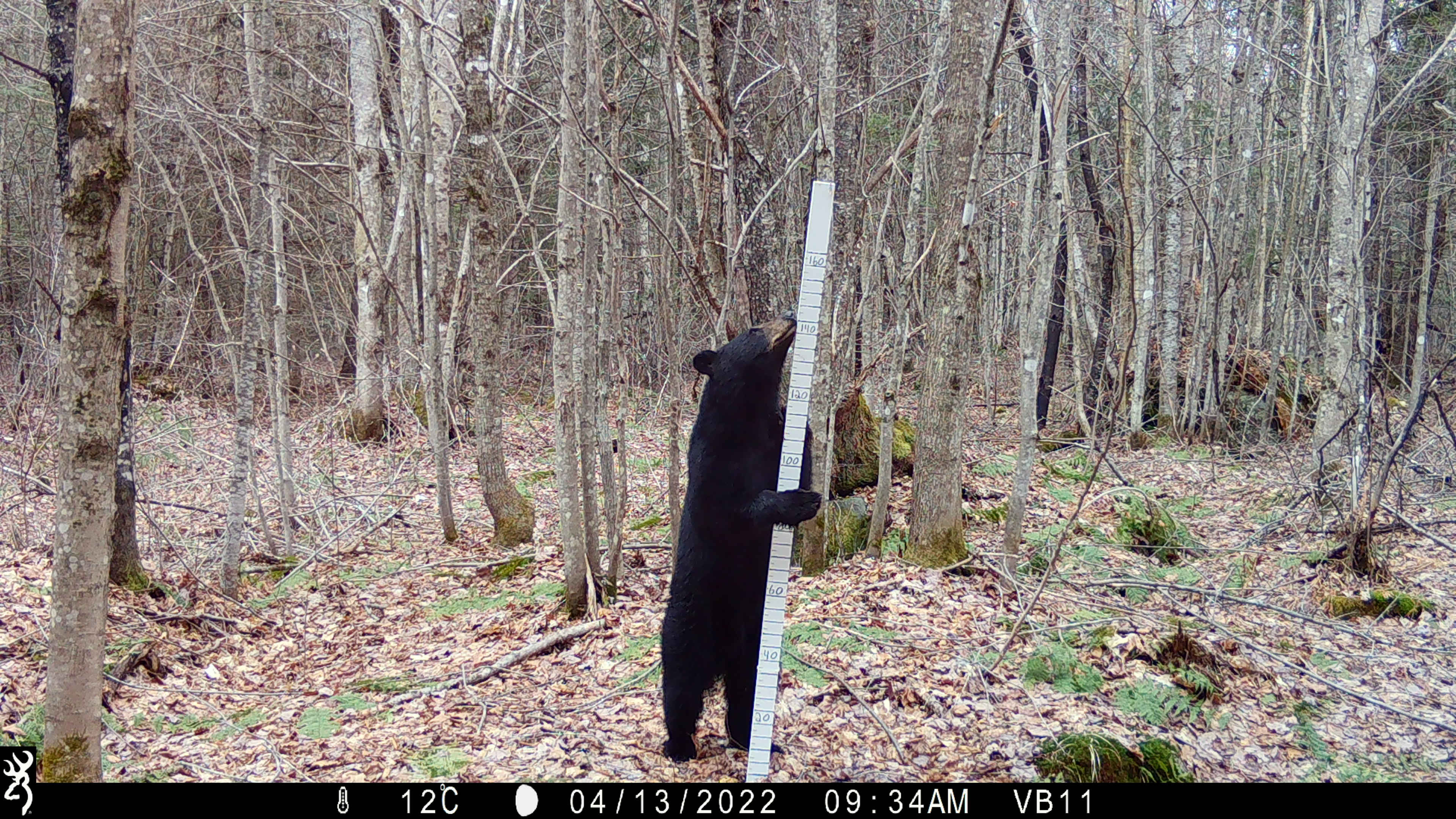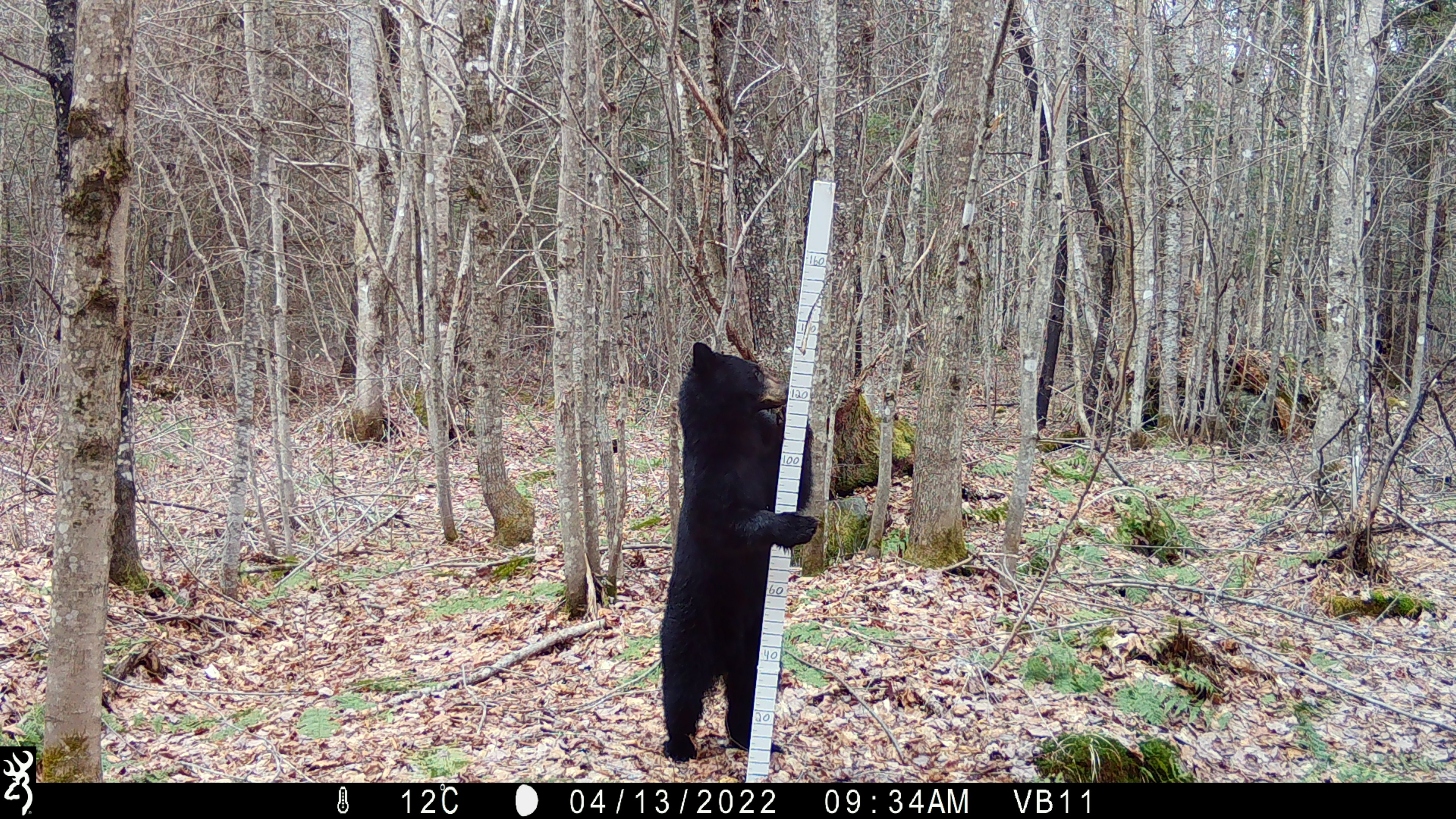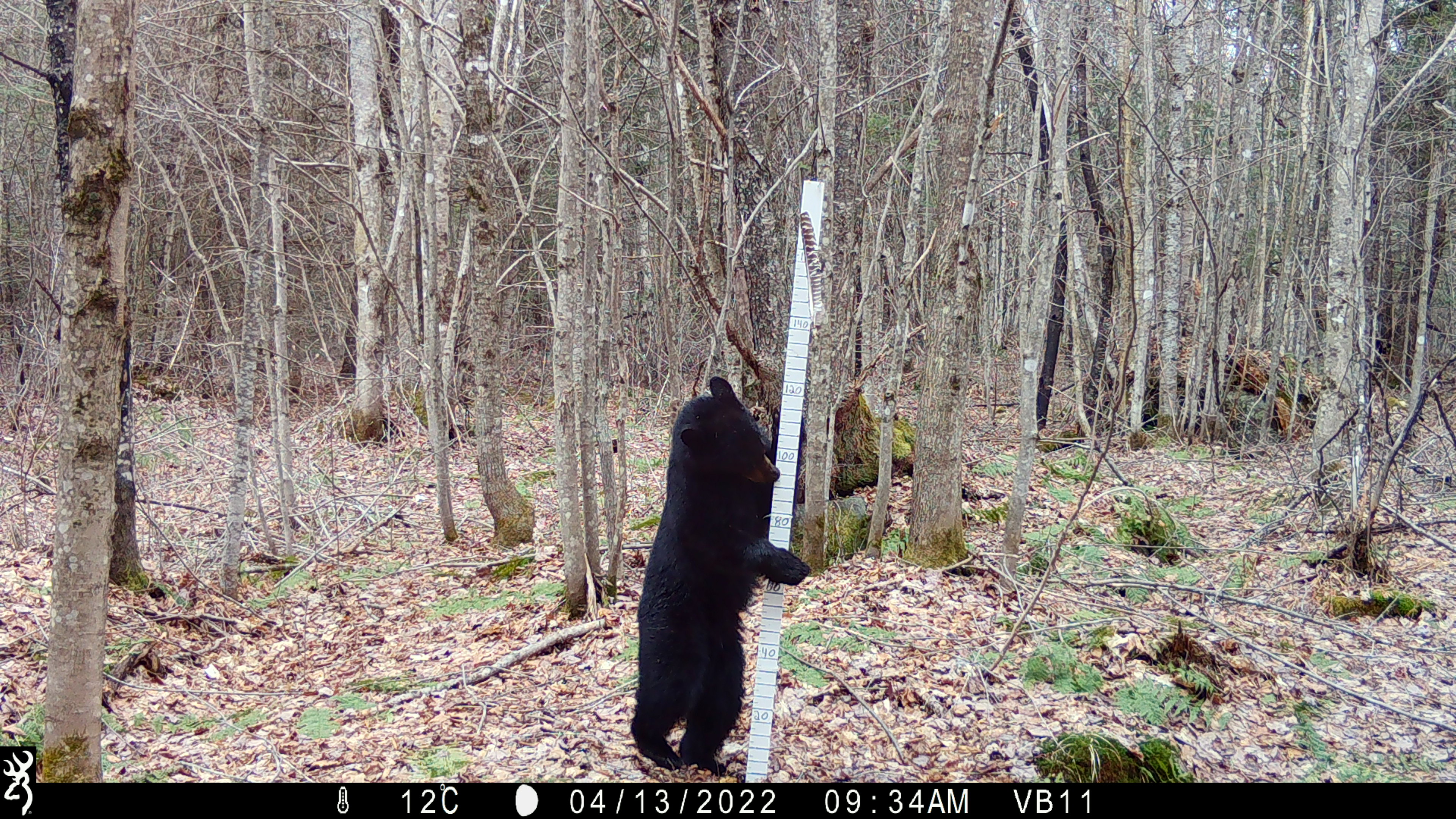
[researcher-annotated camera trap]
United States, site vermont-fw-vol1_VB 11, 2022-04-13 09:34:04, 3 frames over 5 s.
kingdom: Animalia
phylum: Chordata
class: Mammalia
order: Carnivora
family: Ursidae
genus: Ursus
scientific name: Ursus americanus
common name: black bear